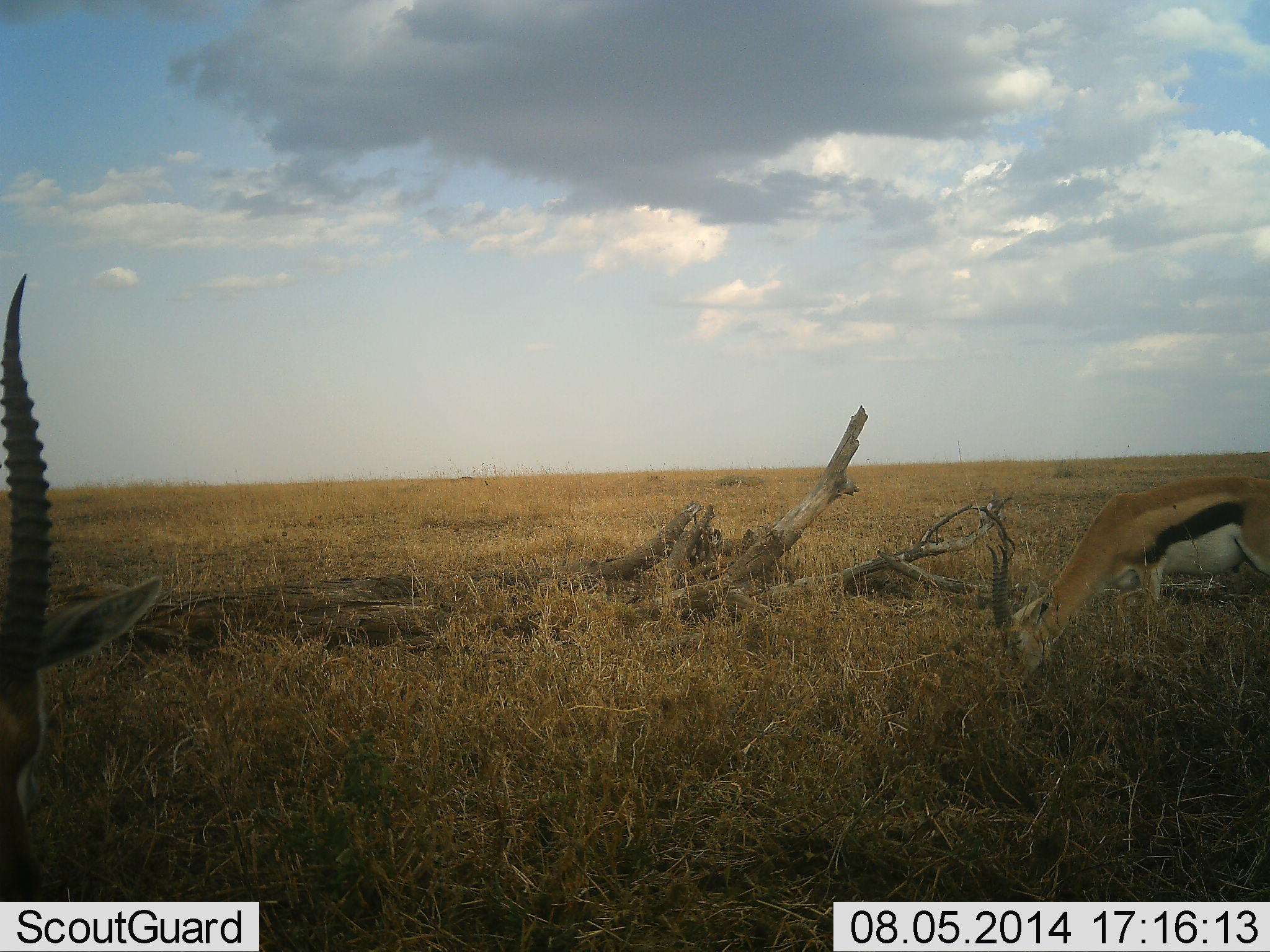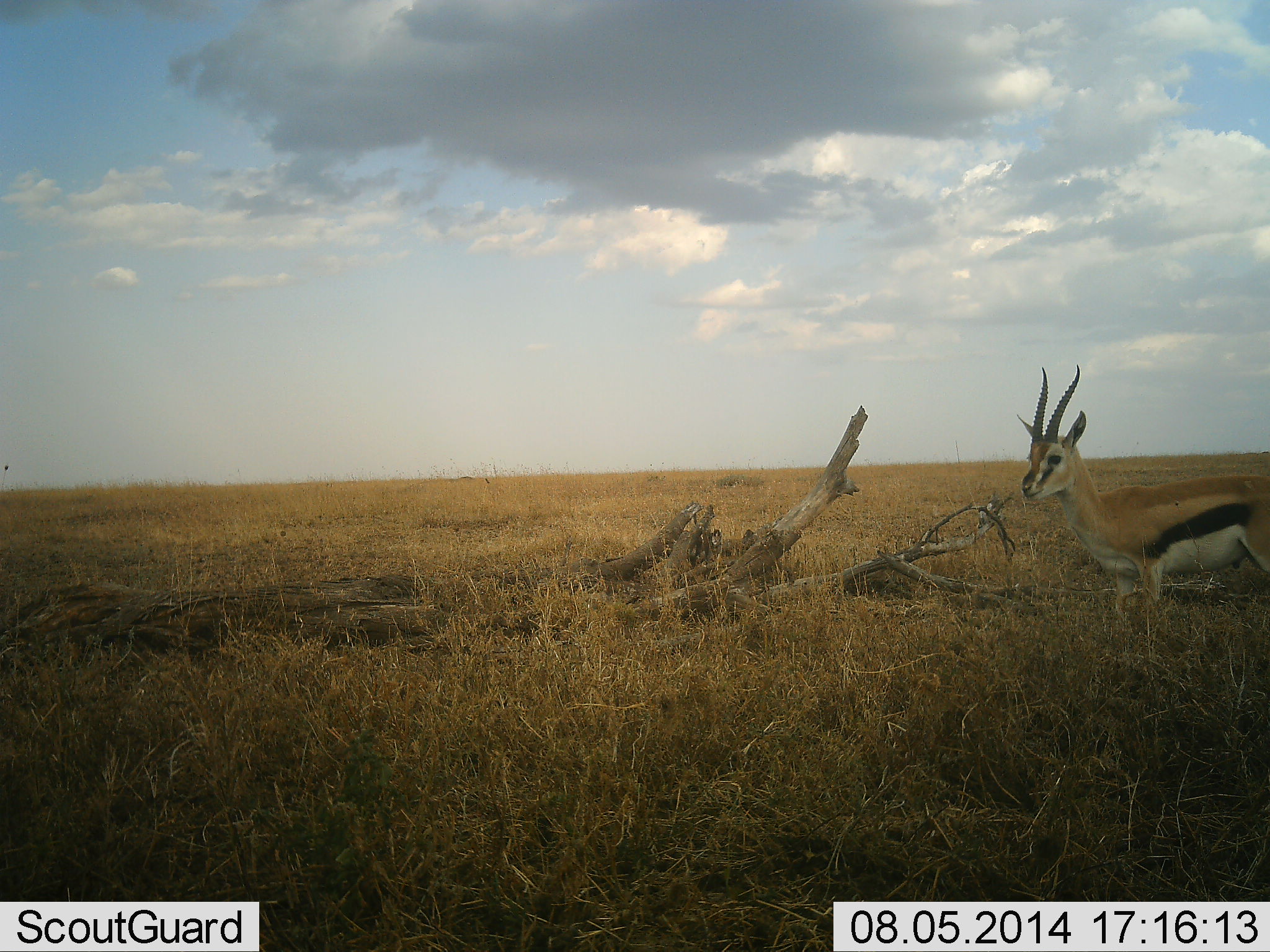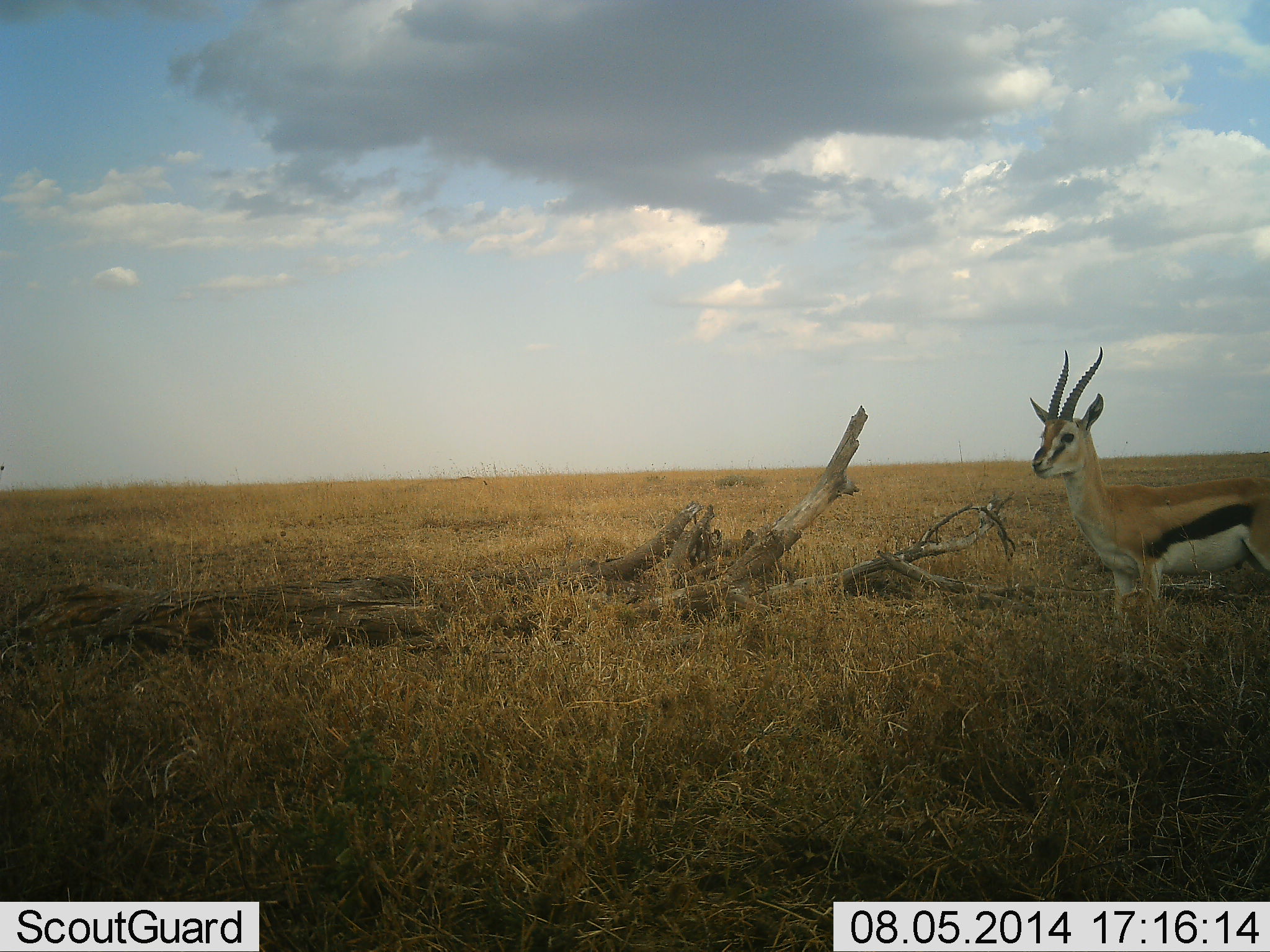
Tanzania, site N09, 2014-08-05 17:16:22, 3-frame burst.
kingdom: Animalia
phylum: Chordata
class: Mammalia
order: Artiodactyla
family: Bovidae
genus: Eudorcas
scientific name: Eudorcas thomsonii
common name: thomson's gazelle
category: gazellethomsons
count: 2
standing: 70%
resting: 0%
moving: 20%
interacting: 0%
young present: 0%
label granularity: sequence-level